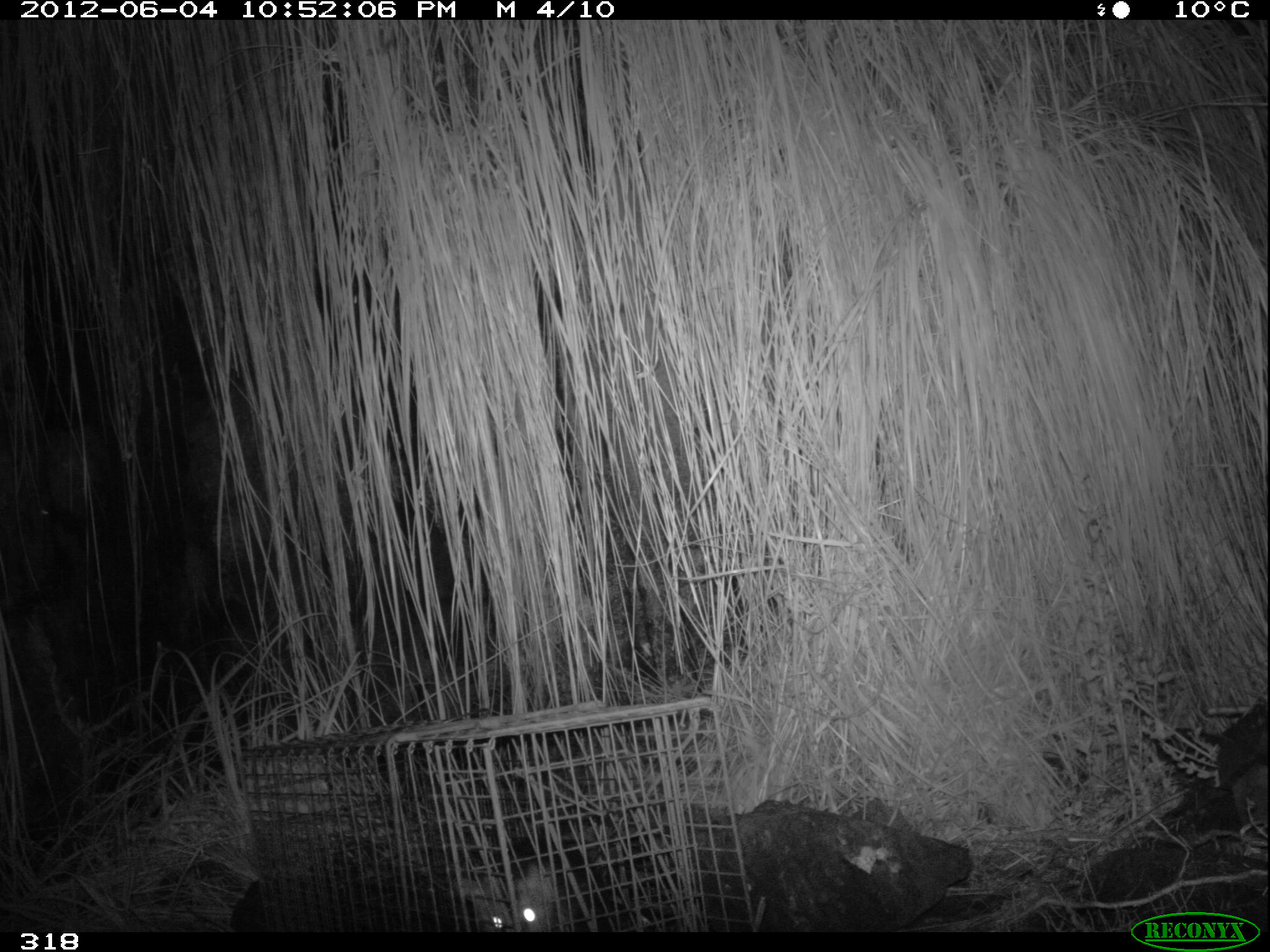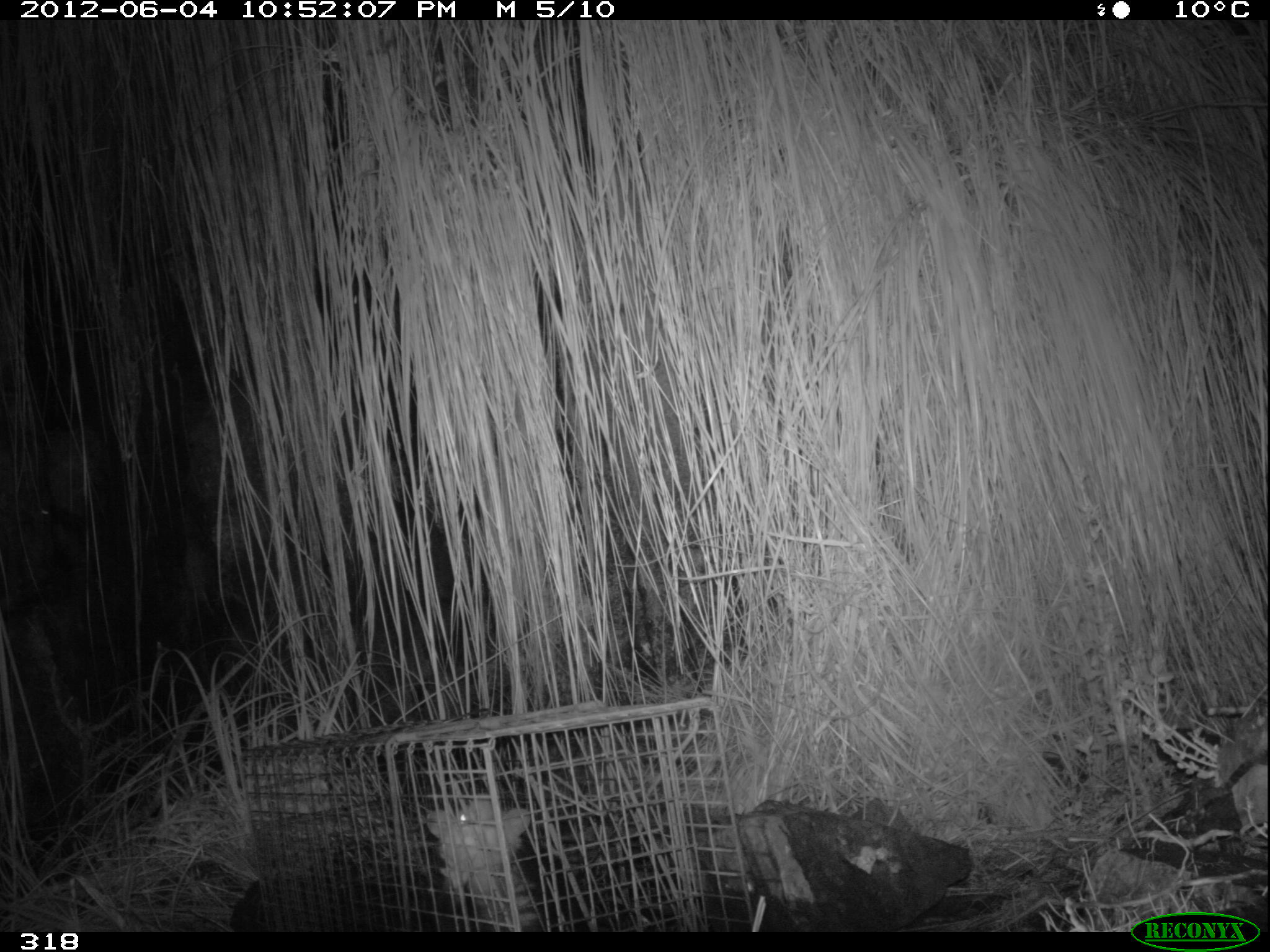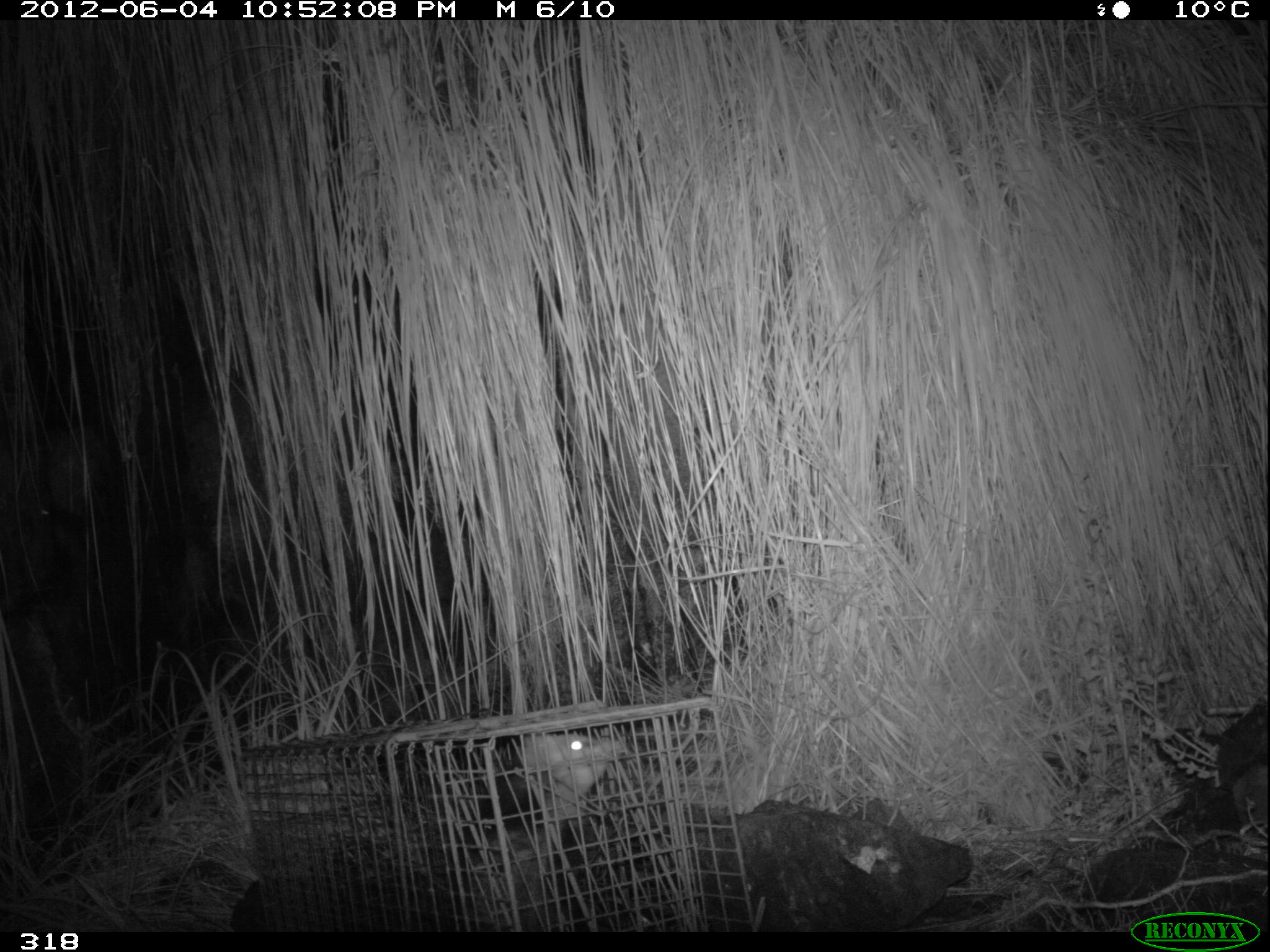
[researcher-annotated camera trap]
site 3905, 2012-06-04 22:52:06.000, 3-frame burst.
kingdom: Animalia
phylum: Chordata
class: Mammalia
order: Didelphimorphia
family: Didelphidae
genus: Didelphis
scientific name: Didelphis pernigra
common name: andean white-eared opossum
Didelphis pernigra (andean white-eared opossum).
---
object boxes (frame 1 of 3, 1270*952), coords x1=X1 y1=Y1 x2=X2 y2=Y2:
didelphis pernigra: x1=452 y1=831 x2=609 y2=931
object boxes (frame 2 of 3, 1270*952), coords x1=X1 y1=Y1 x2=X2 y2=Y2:
didelphis pernigra: x1=425 y1=796 x2=540 y2=932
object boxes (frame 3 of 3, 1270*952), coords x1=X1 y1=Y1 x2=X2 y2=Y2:
didelphis pernigra: x1=443 y1=731 x2=619 y2=931